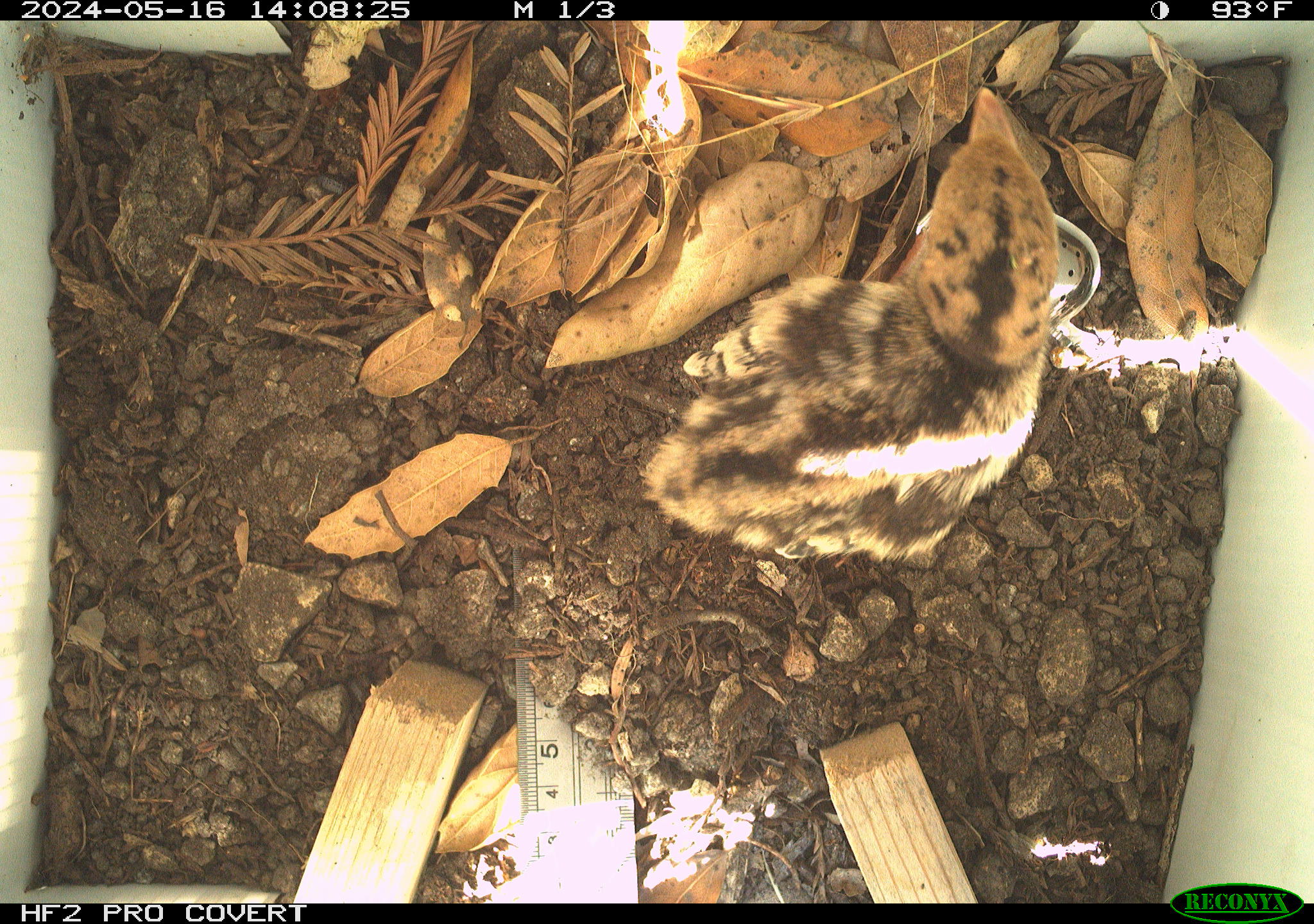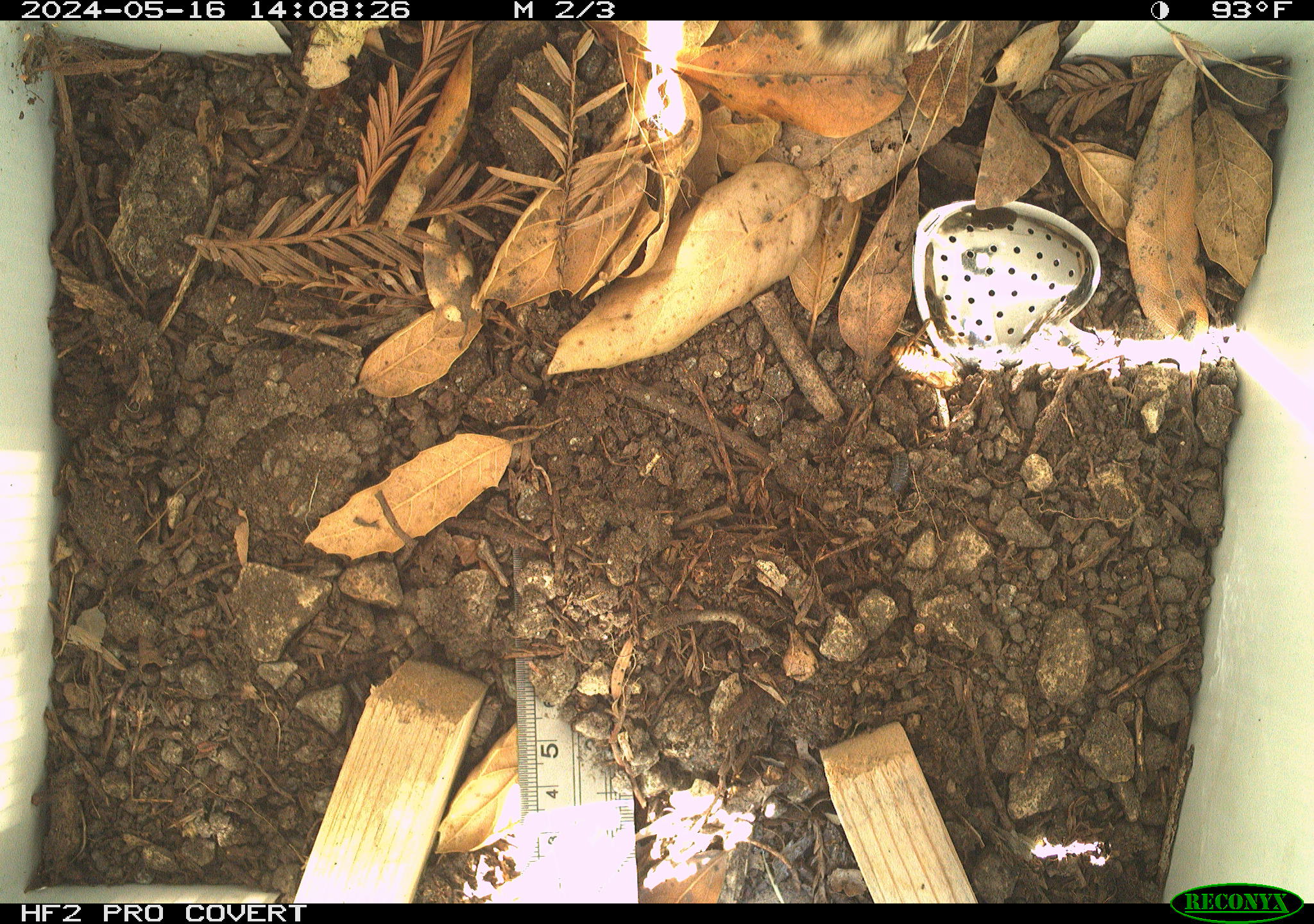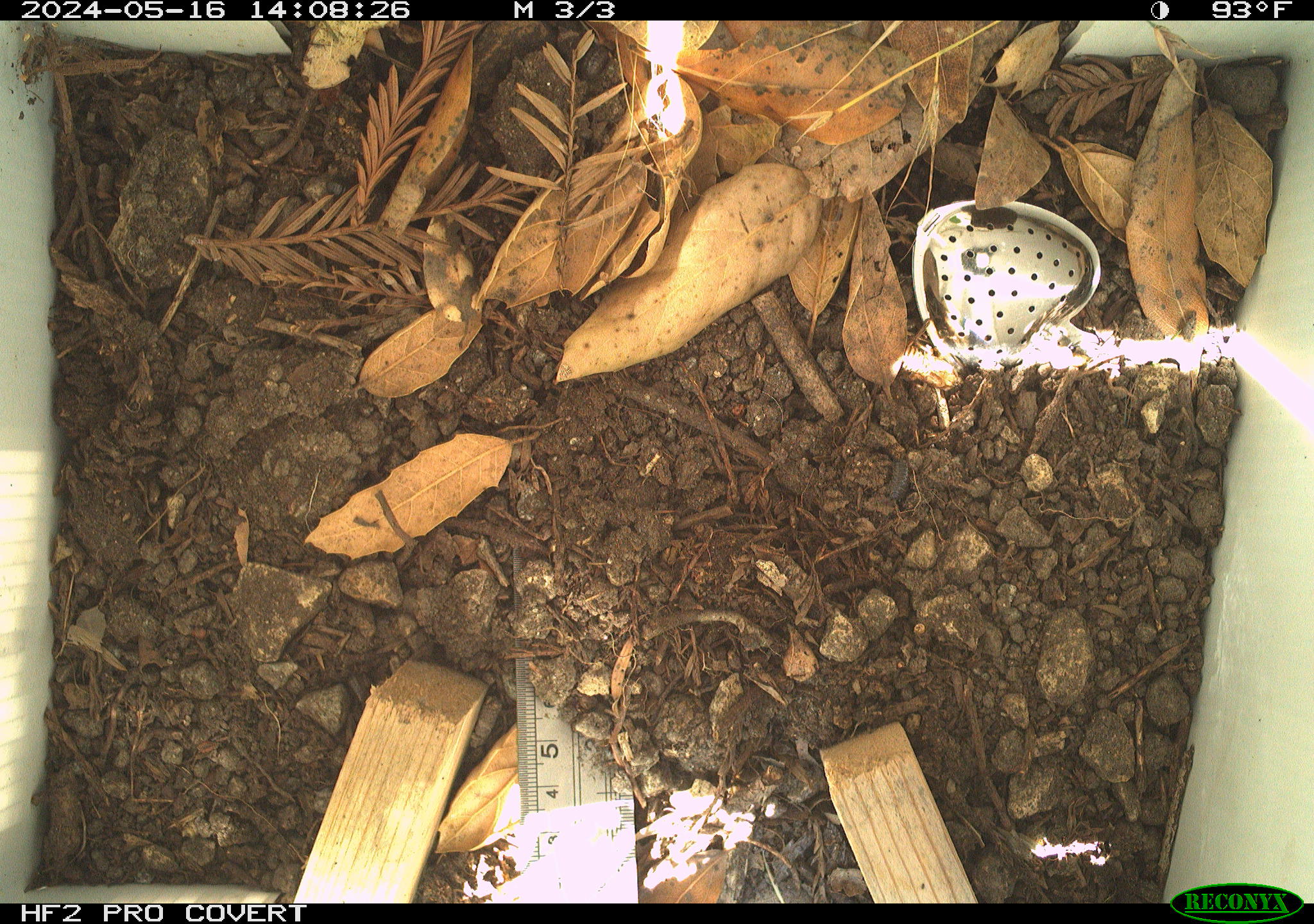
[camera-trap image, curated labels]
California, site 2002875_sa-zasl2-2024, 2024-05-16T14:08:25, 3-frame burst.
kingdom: Animalia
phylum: Chordata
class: Aves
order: Galliformes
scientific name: Galliformes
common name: fowl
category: galliformes order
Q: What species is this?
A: Galliformes order (fowl) (Galliformes).